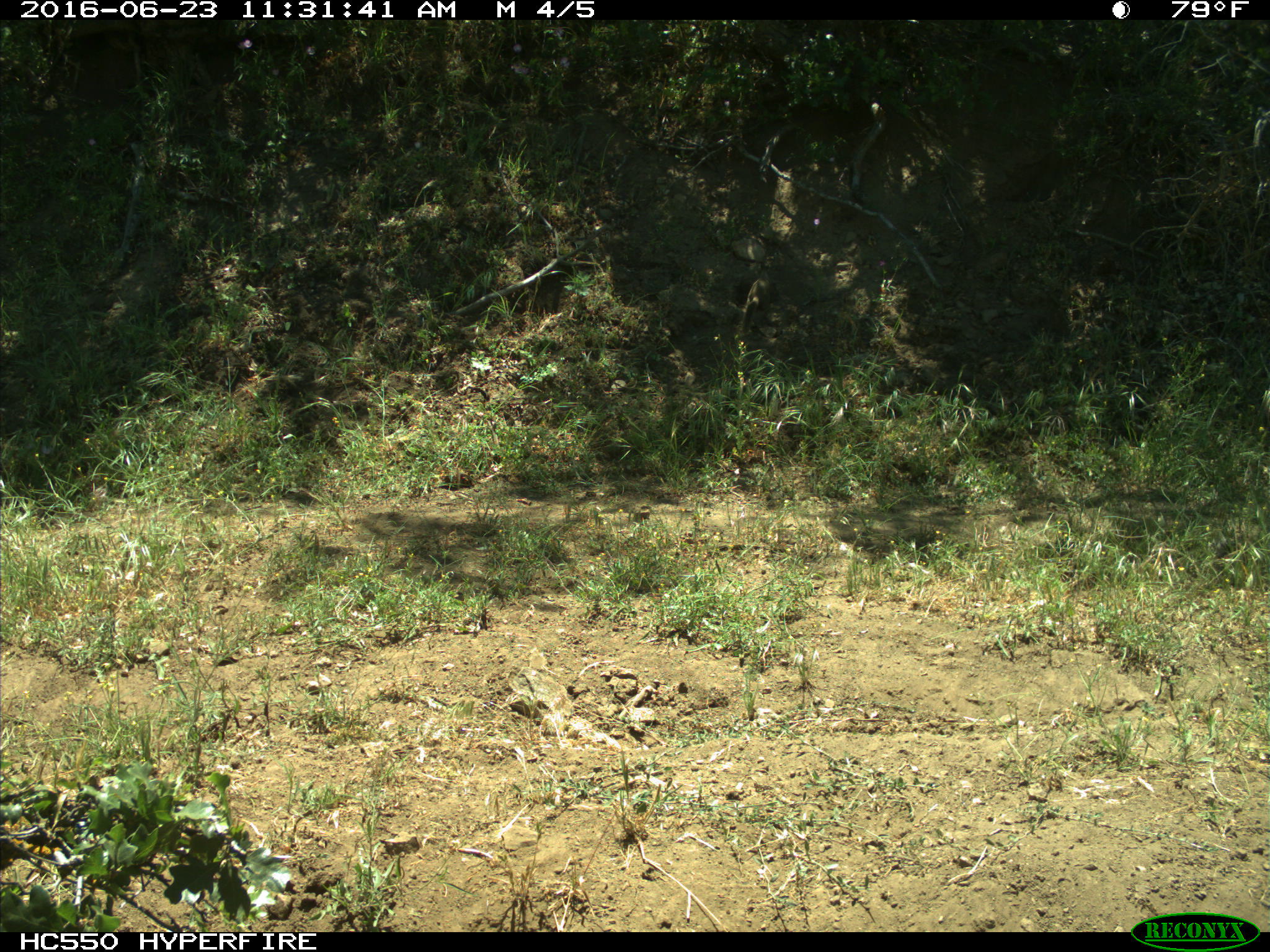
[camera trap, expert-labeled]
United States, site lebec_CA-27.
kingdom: Animalia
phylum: Chordata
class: Mammalia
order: Rodentia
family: Sciuridae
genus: Otospermophilus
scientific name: Otospermophilus beecheyi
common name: california ground squirrel